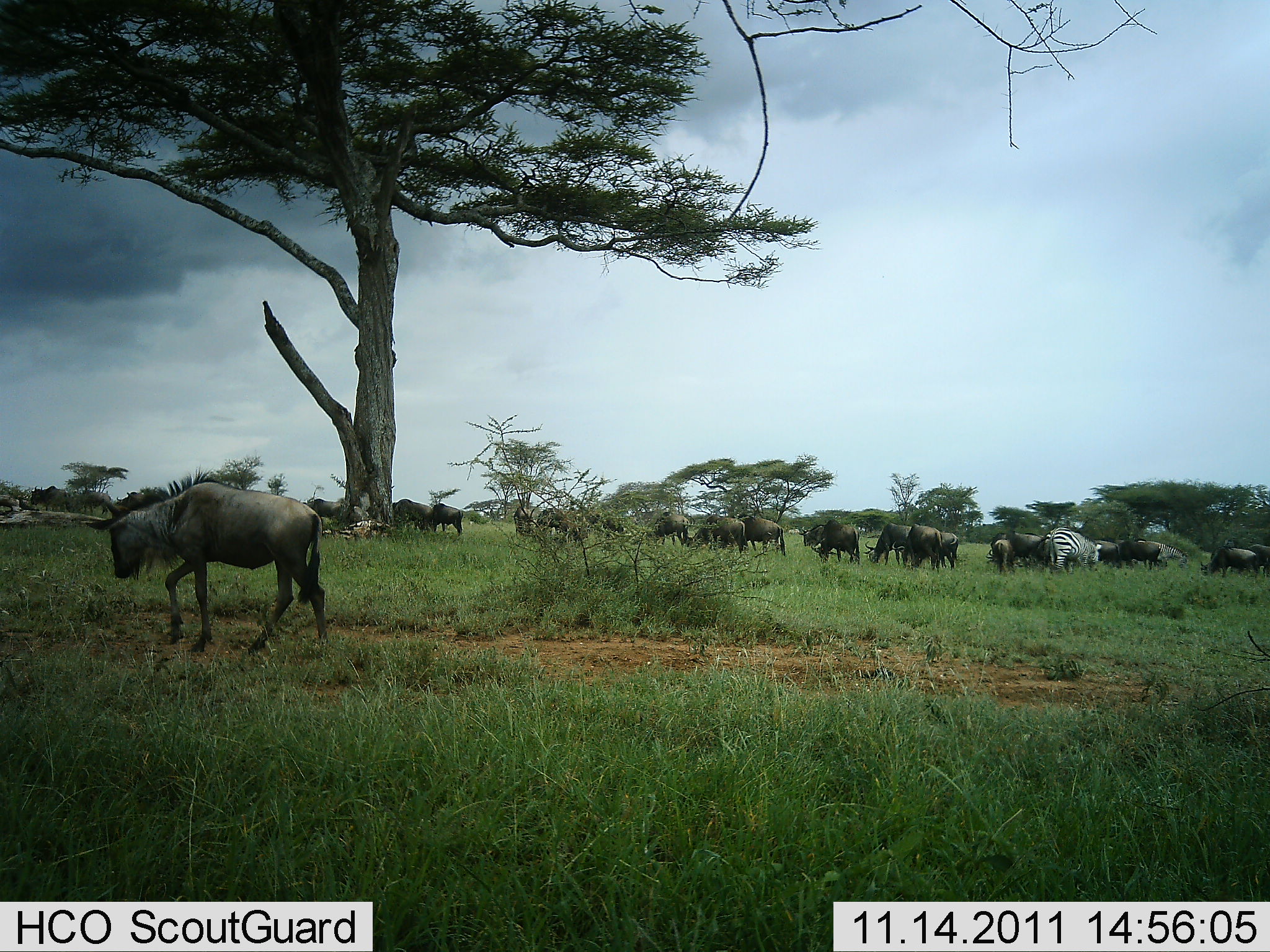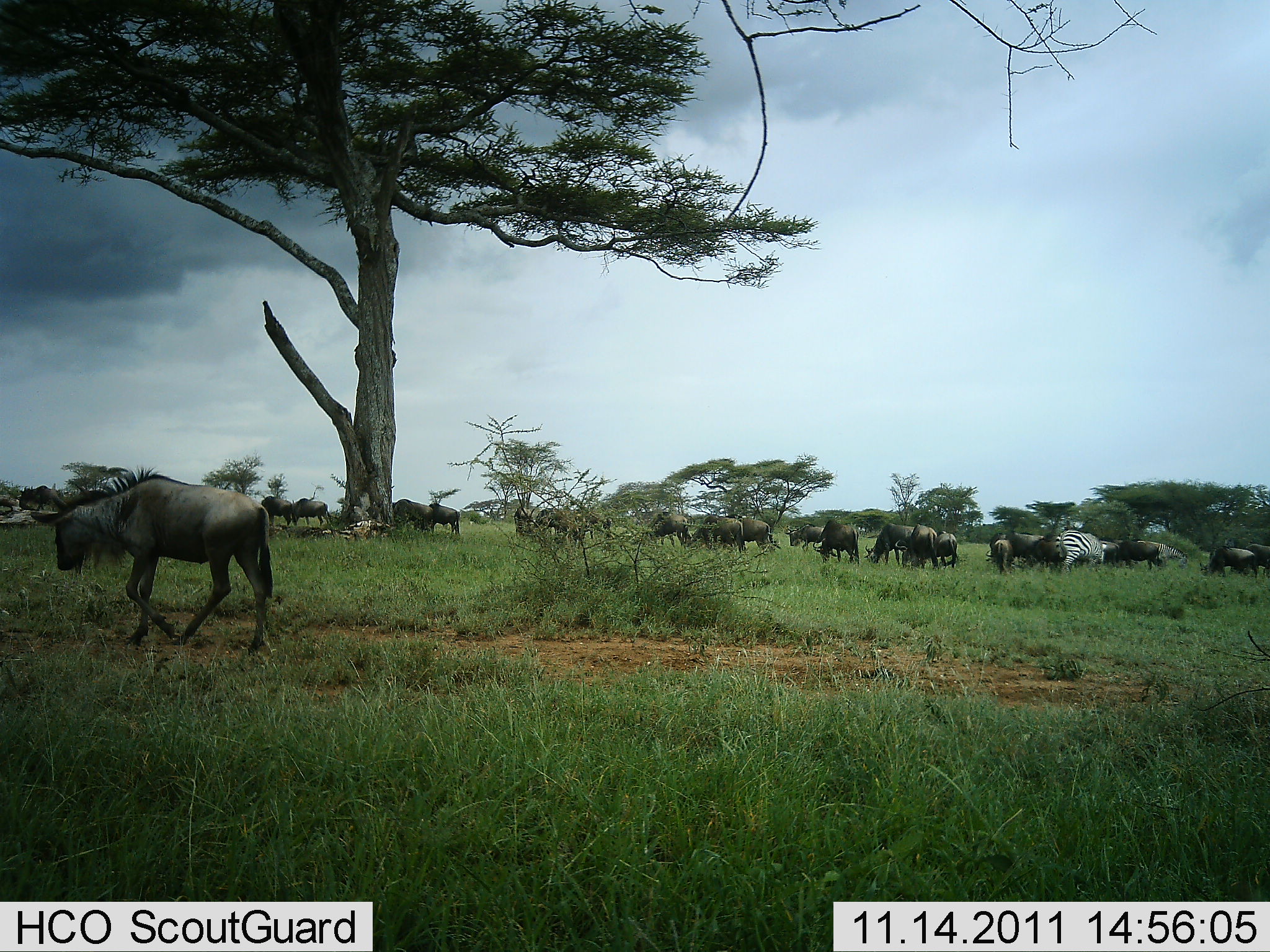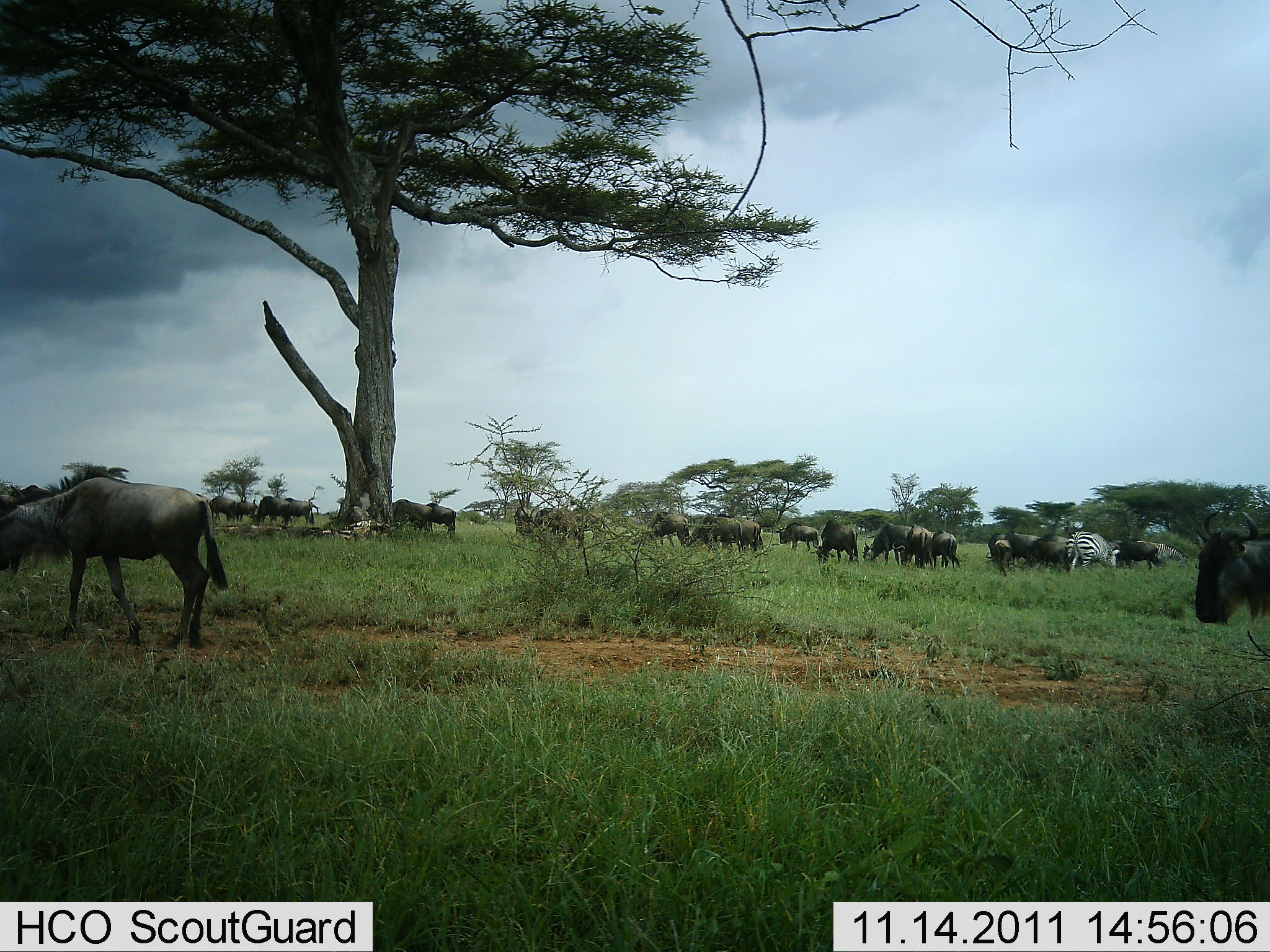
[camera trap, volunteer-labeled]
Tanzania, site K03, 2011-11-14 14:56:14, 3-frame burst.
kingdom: Animalia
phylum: Chordata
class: Mammalia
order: Artiodactyla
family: Bovidae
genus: Connochaetes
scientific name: Connochaetes taurinus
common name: blue wildebeest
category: wildebeest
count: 11-50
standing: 20%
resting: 0%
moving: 67%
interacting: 0%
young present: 7%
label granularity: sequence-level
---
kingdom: Animalia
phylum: Chordata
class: Mammalia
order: Perissodactyla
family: Equidae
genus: Equus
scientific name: Equus quagga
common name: plains zebra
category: zebra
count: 1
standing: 0%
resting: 0%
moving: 27%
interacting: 7%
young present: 0%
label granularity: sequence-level